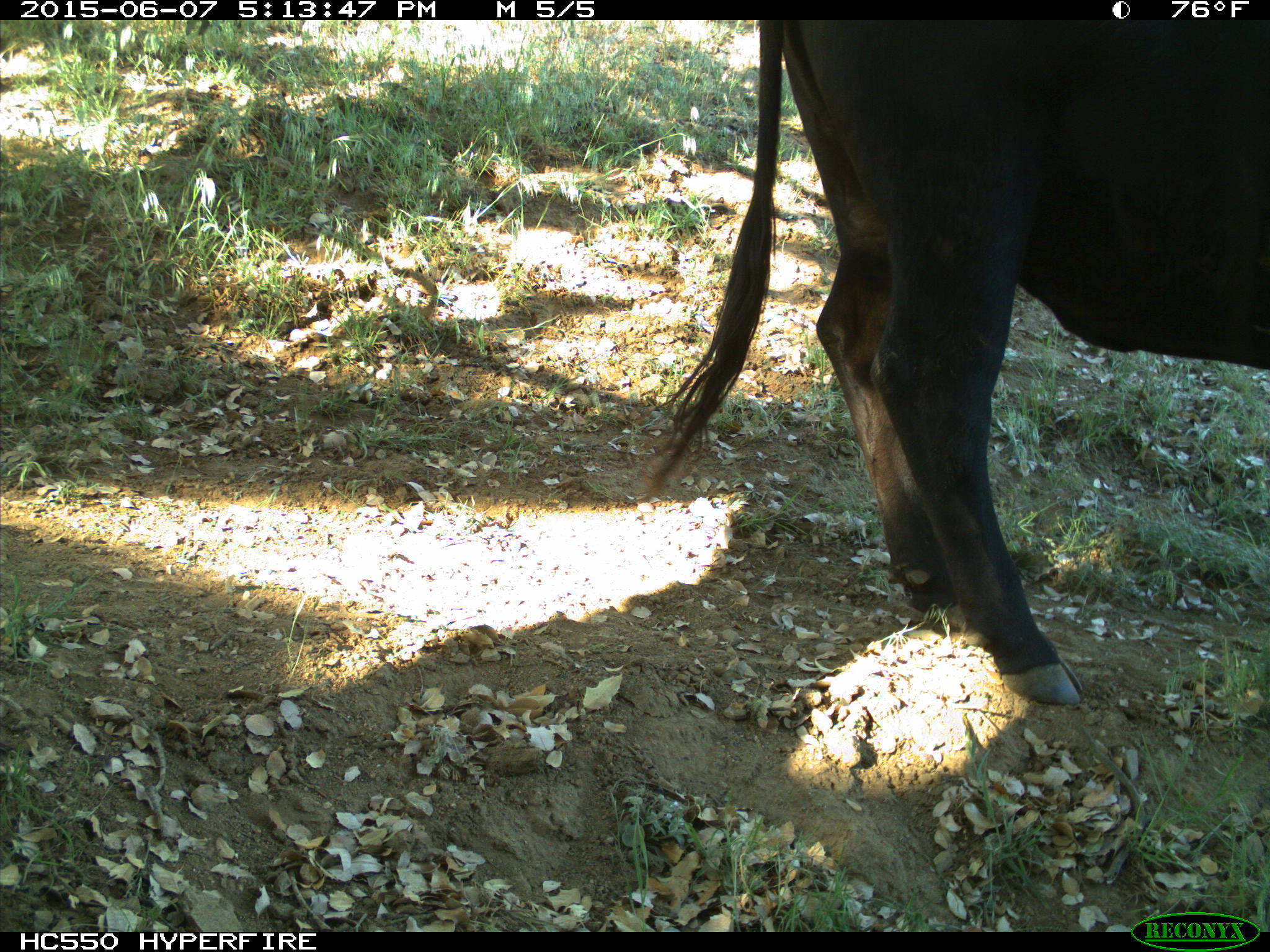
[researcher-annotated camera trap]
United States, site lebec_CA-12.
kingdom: Animalia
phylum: Chordata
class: Mammalia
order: Artiodactyla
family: Bovidae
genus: Bos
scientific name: Bos taurus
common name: domestic cow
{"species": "Bos taurus (domestic cow)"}